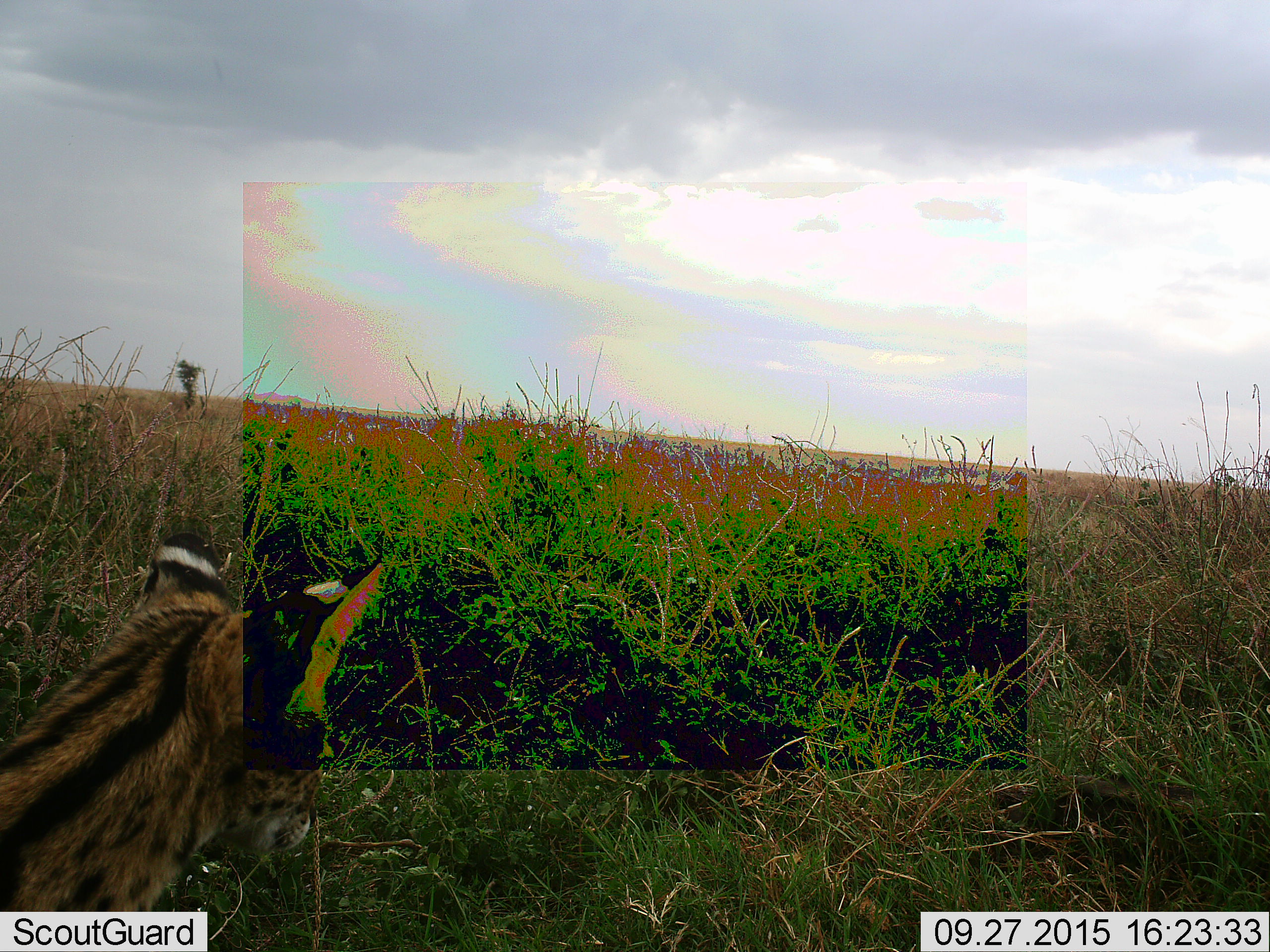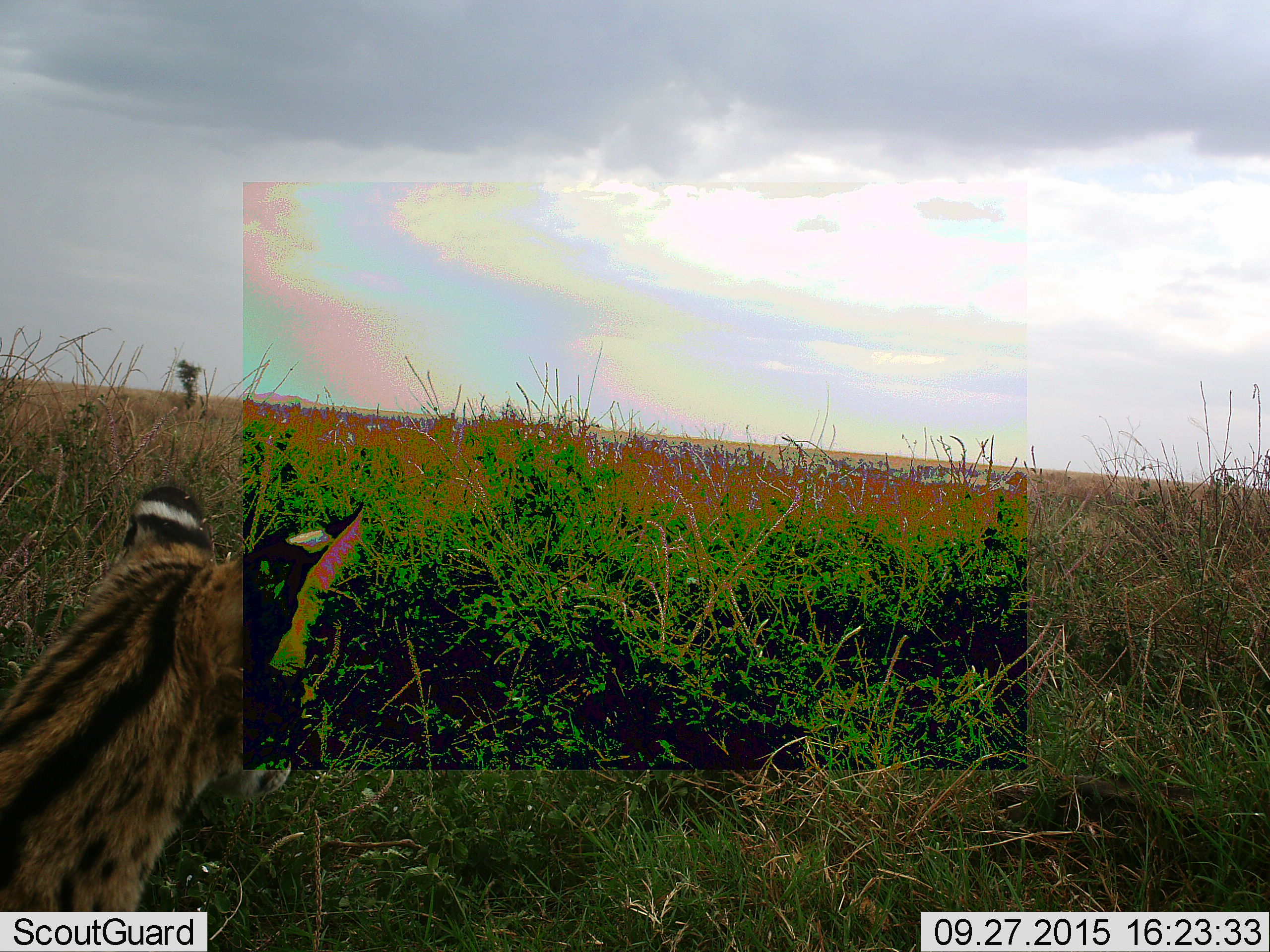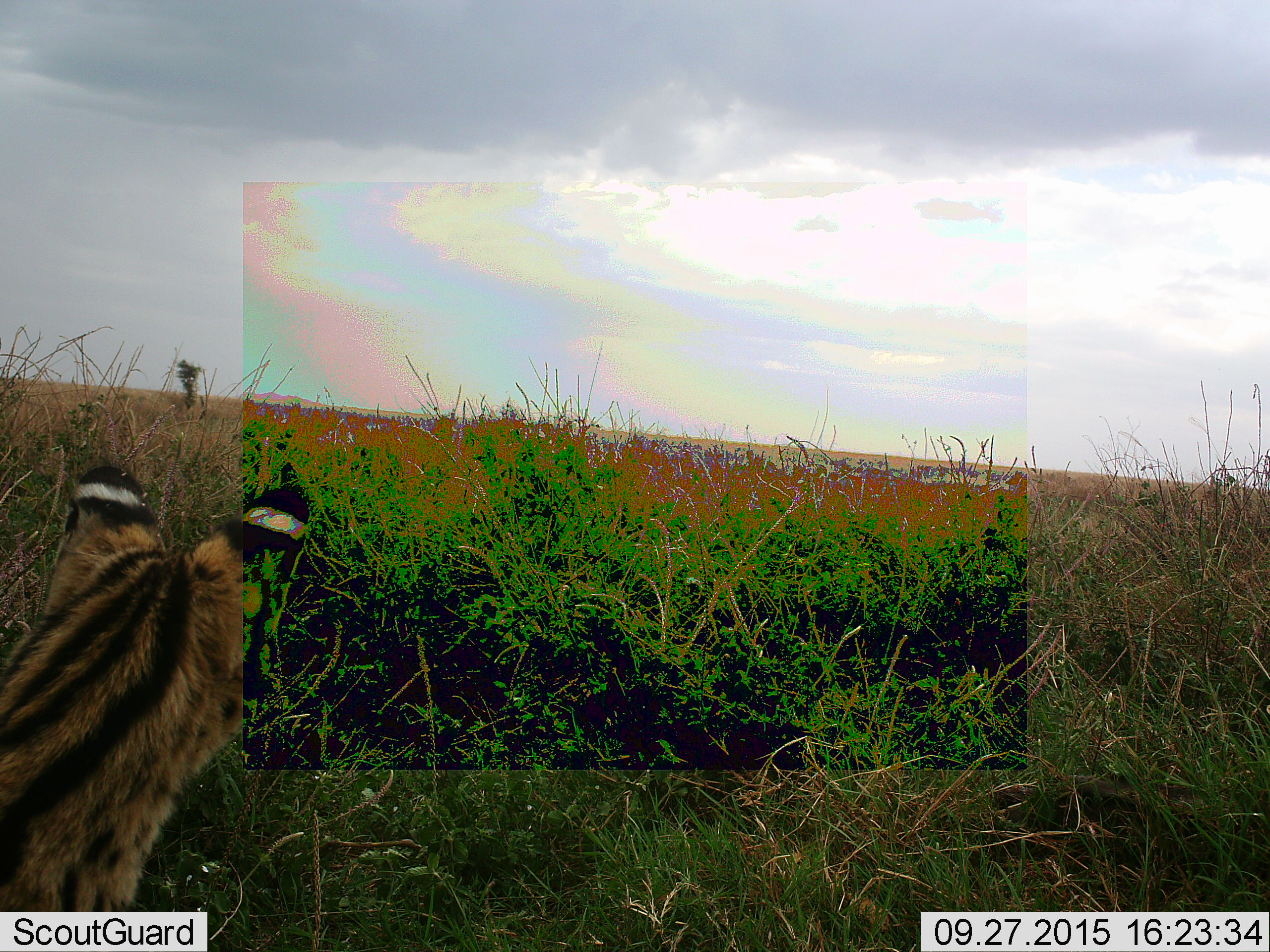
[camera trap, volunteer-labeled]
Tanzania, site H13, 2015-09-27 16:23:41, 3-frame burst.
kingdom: Animalia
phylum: Chordata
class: Mammalia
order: Carnivora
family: Felidae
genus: Leptailurus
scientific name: Leptailurus serval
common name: serval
Serval (Leptailurus serval), count 1. Behavior (volunteer vote fractions): standing 100%, resting 12%, moving 0%, interacting 0%. Young present (vote fraction): 0%. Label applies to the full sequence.